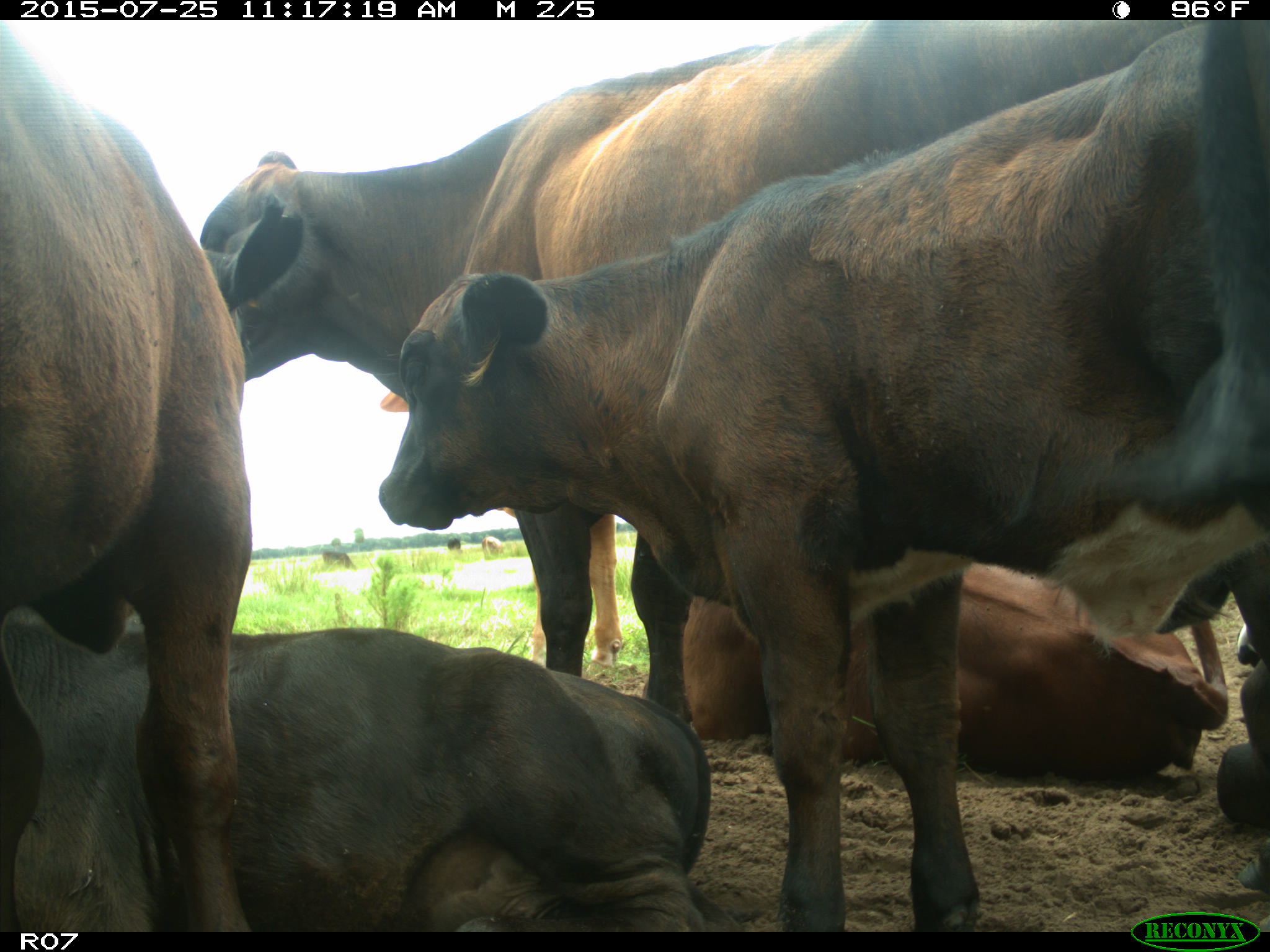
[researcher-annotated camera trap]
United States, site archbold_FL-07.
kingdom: Animalia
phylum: Chordata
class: Mammalia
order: Artiodactyla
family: Bovidae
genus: Bos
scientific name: Bos taurus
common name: domestic cow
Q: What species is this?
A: Bos taurus (domestic cow).